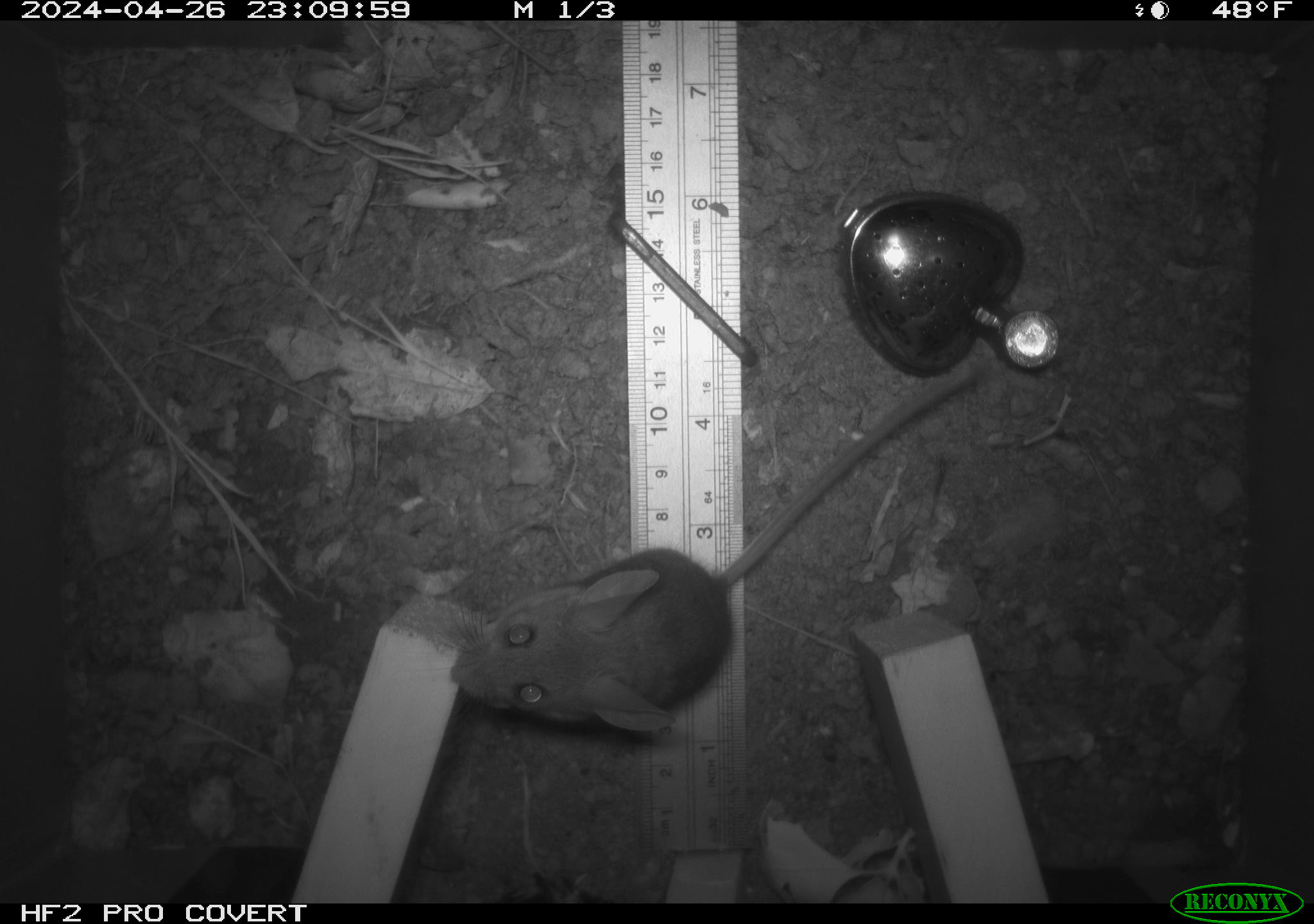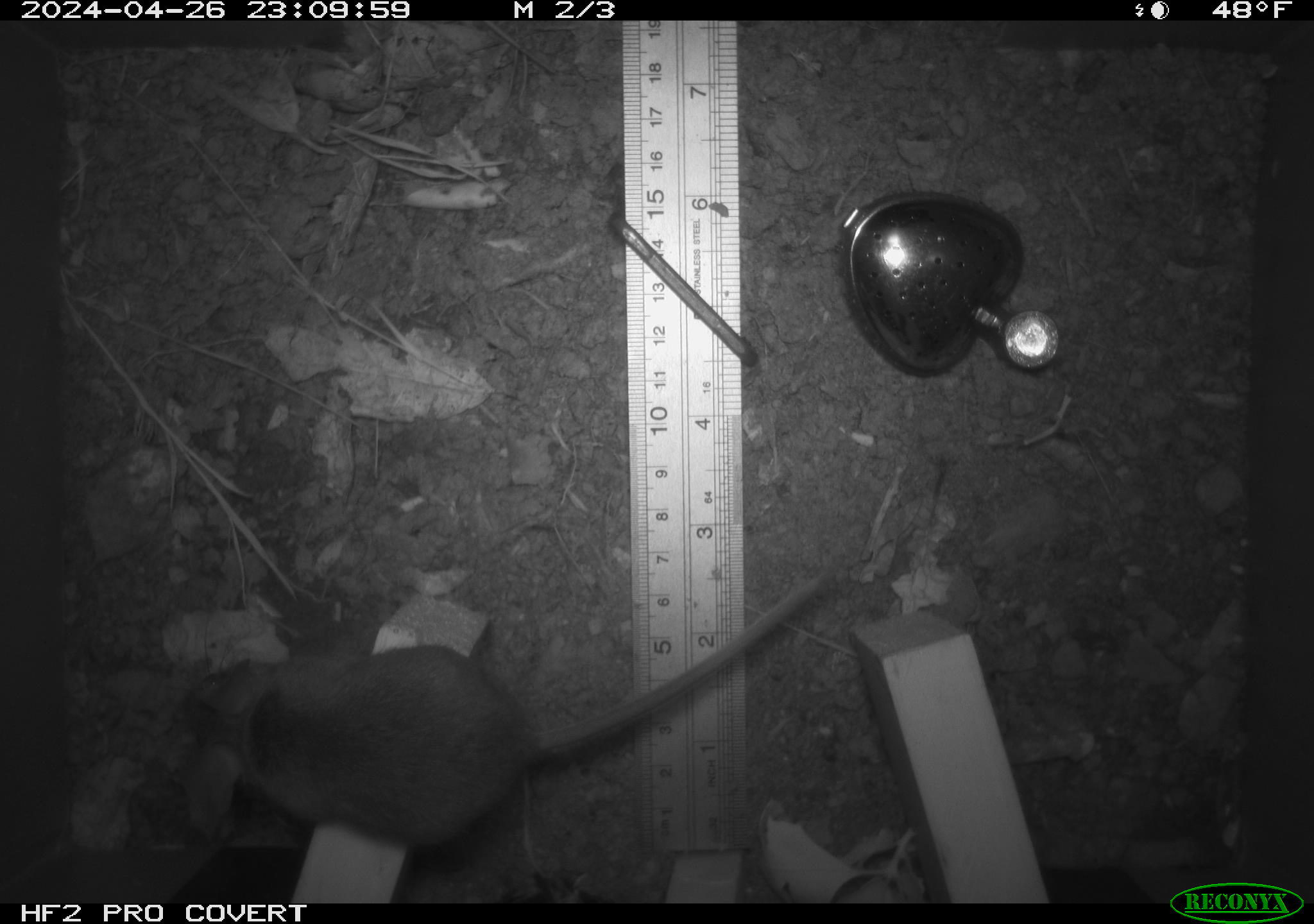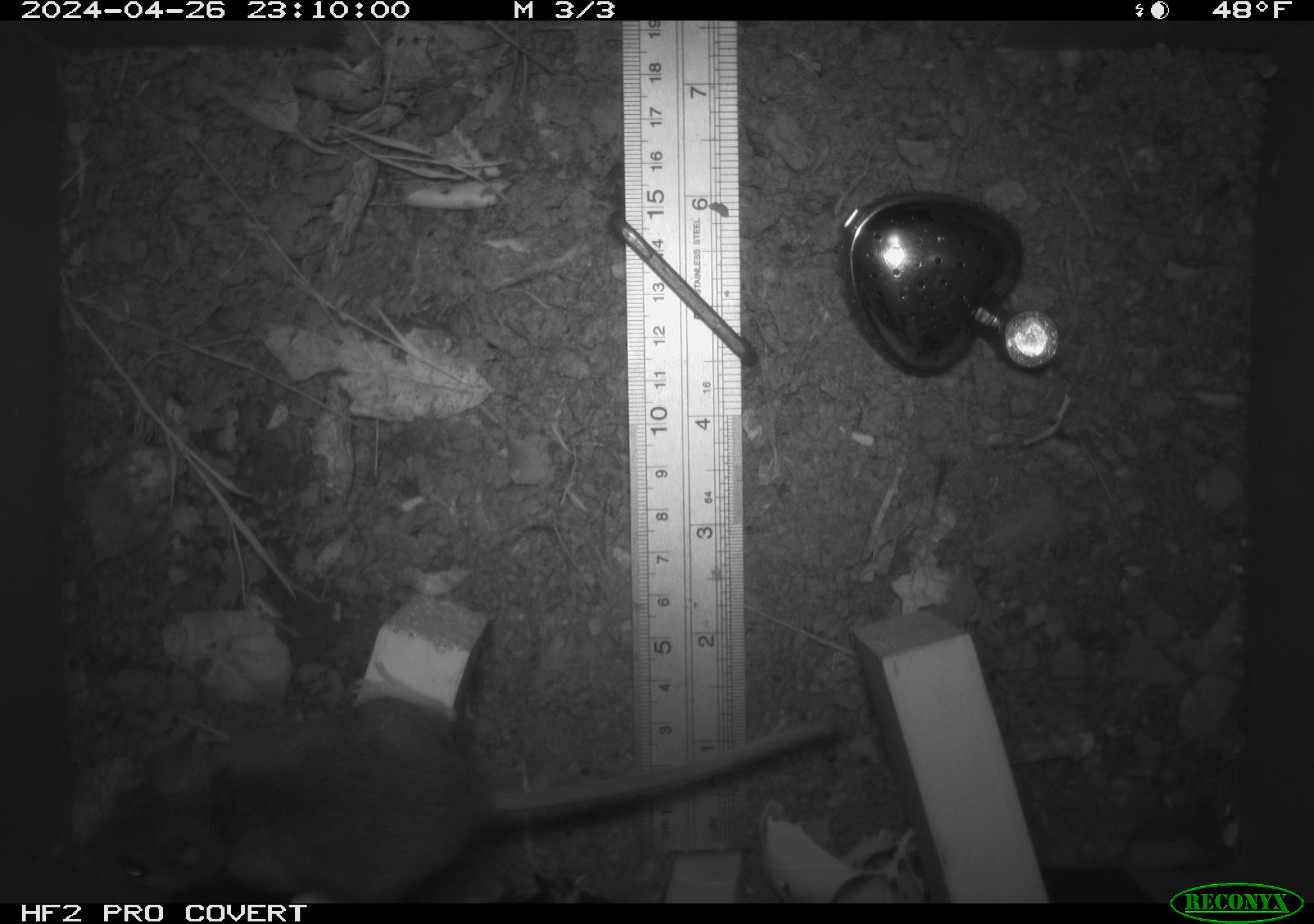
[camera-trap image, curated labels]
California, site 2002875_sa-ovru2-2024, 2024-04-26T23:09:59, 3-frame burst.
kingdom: Animalia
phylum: Chordata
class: Mammalia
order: Rodentia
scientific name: Rodentia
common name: rodent